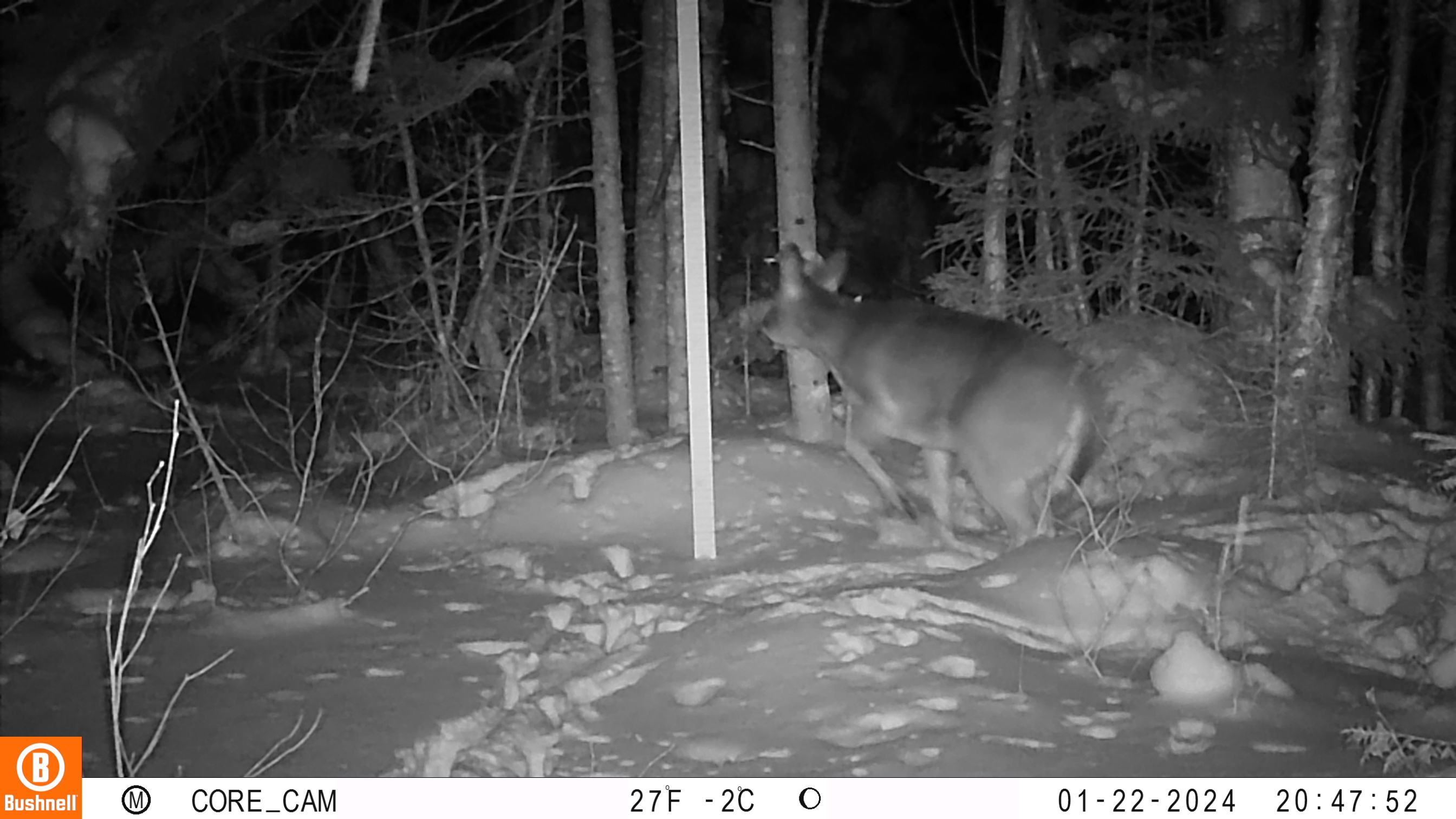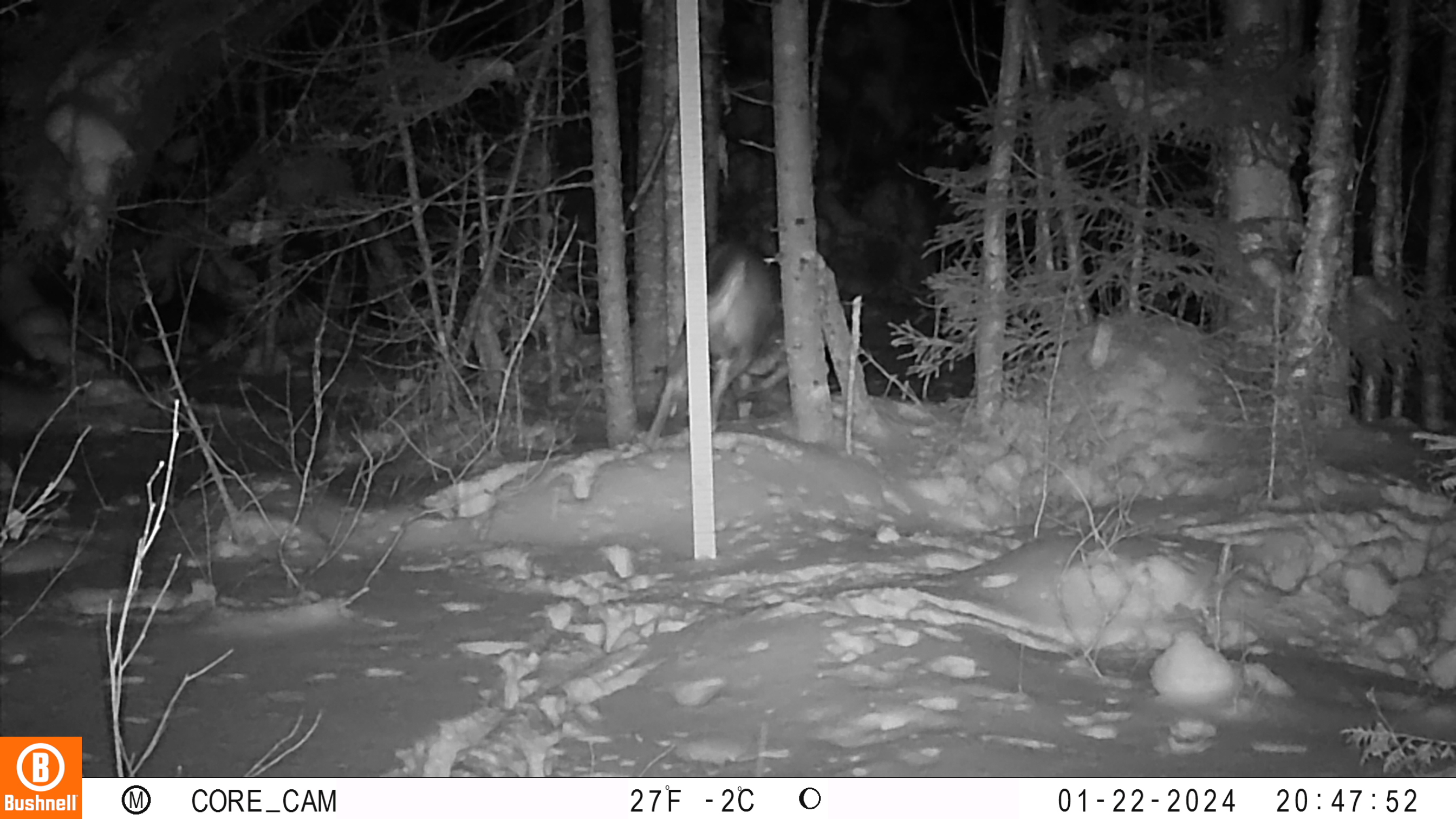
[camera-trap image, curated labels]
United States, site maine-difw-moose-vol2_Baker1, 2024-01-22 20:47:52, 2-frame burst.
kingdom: Animalia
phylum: Chordata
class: Mammalia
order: Artiodactyla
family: Cervidae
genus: Odocoileus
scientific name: Odocoileus virginianus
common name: white-tailed deer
White-tailed deer (Odocoileus virginianus).